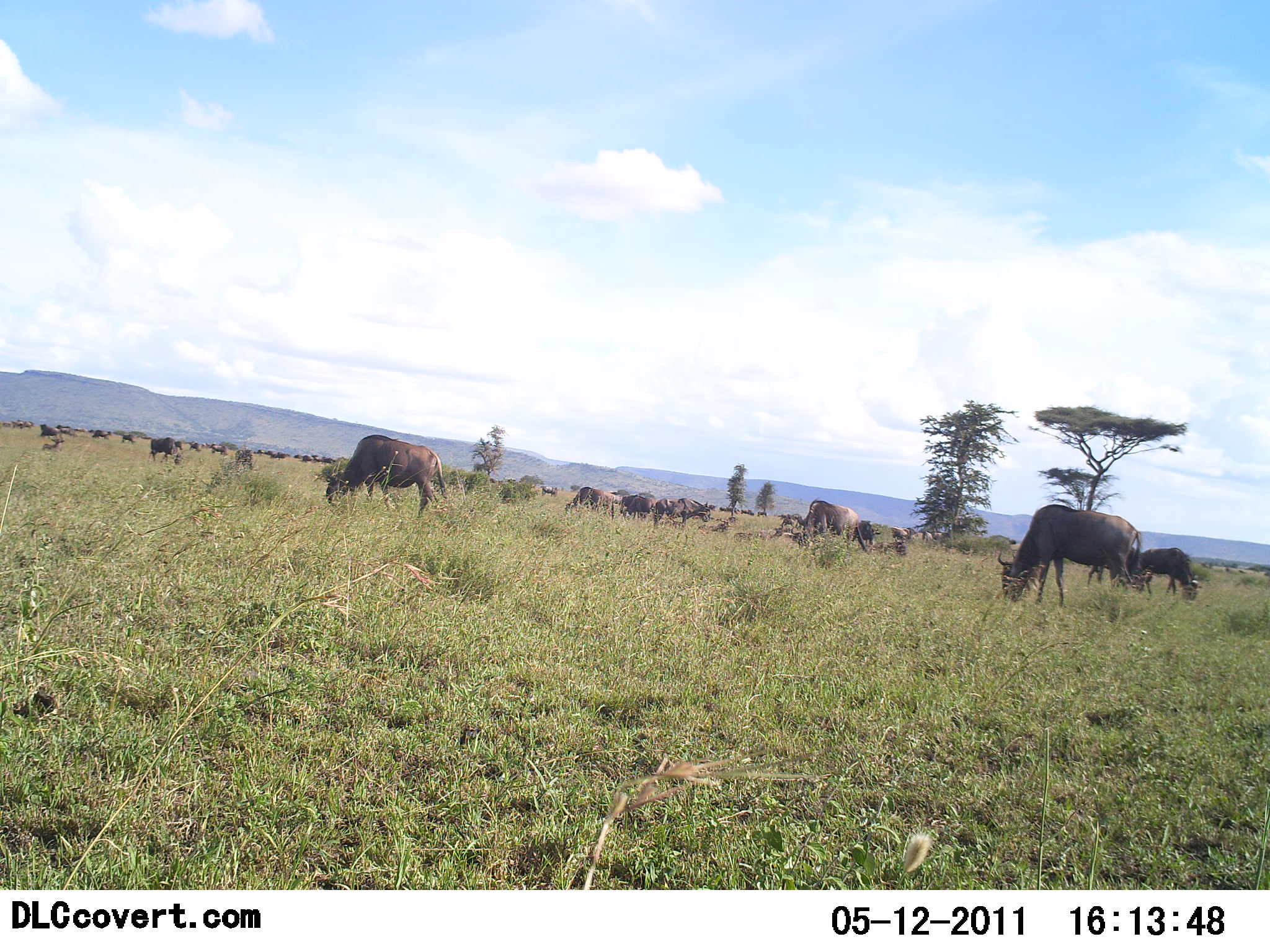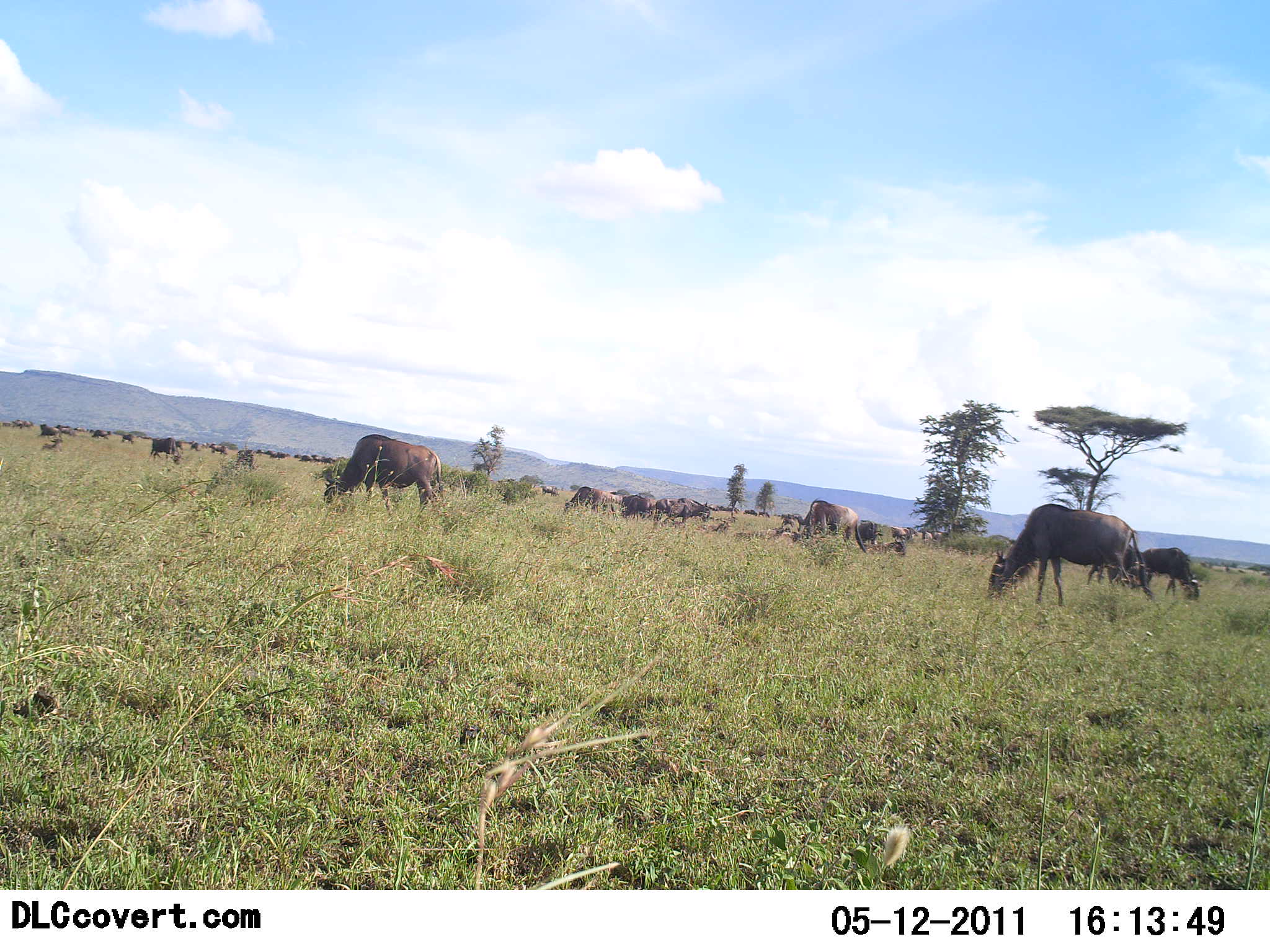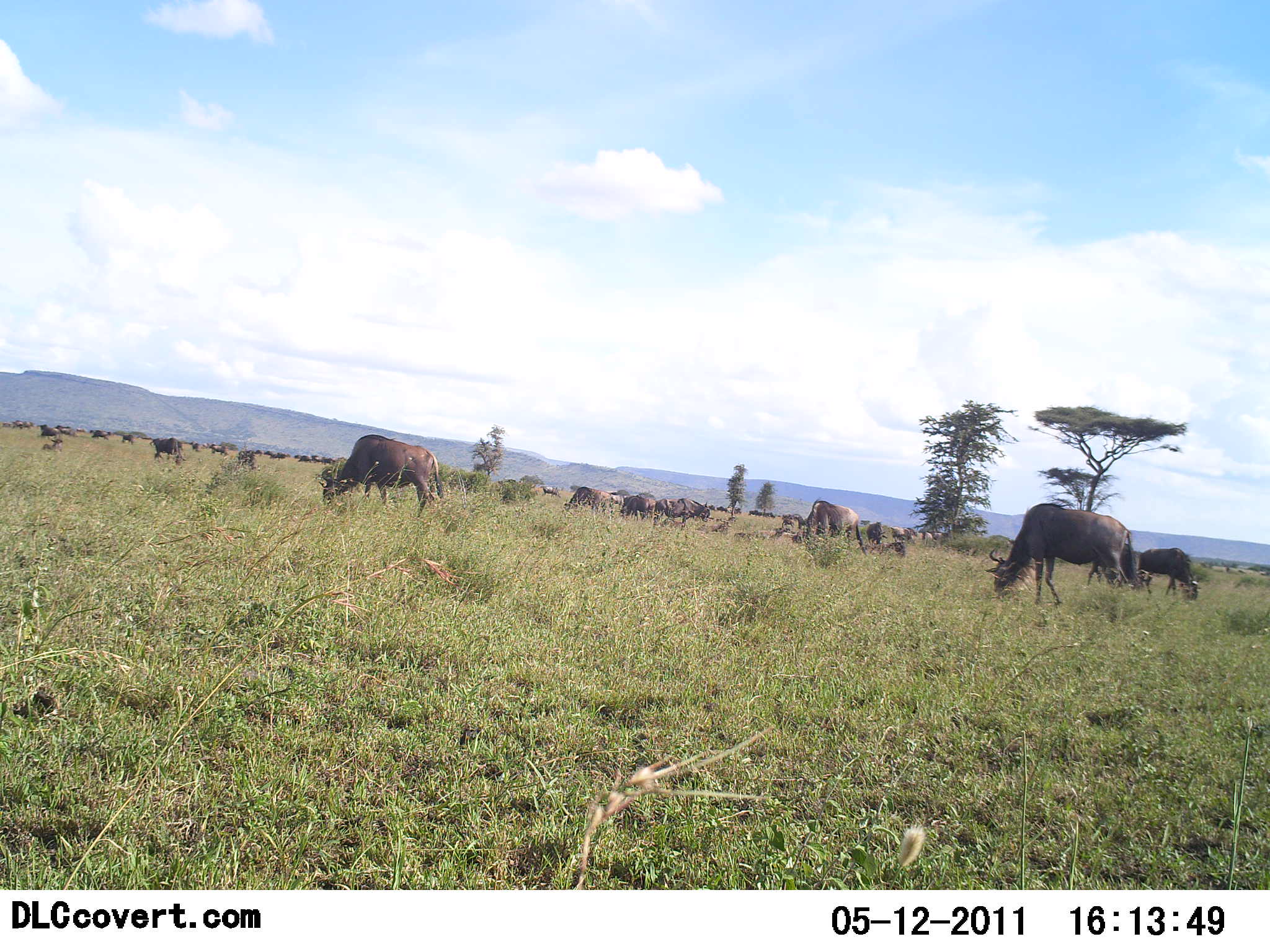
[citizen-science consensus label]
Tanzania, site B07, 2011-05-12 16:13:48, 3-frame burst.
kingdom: Animalia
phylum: Chordata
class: Mammalia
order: Artiodactyla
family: Bovidae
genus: Connochaetes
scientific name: Connochaetes taurinus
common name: blue wildebeest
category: wildebeest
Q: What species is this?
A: Wildebeest (blue wildebeest) (Connochaetes taurinus).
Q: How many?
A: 11-50.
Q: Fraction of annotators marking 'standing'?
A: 36%.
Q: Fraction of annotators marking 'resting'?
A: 0%.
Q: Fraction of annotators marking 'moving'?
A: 0%.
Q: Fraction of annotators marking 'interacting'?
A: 0%.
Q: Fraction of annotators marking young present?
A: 0%.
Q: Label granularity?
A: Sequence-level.